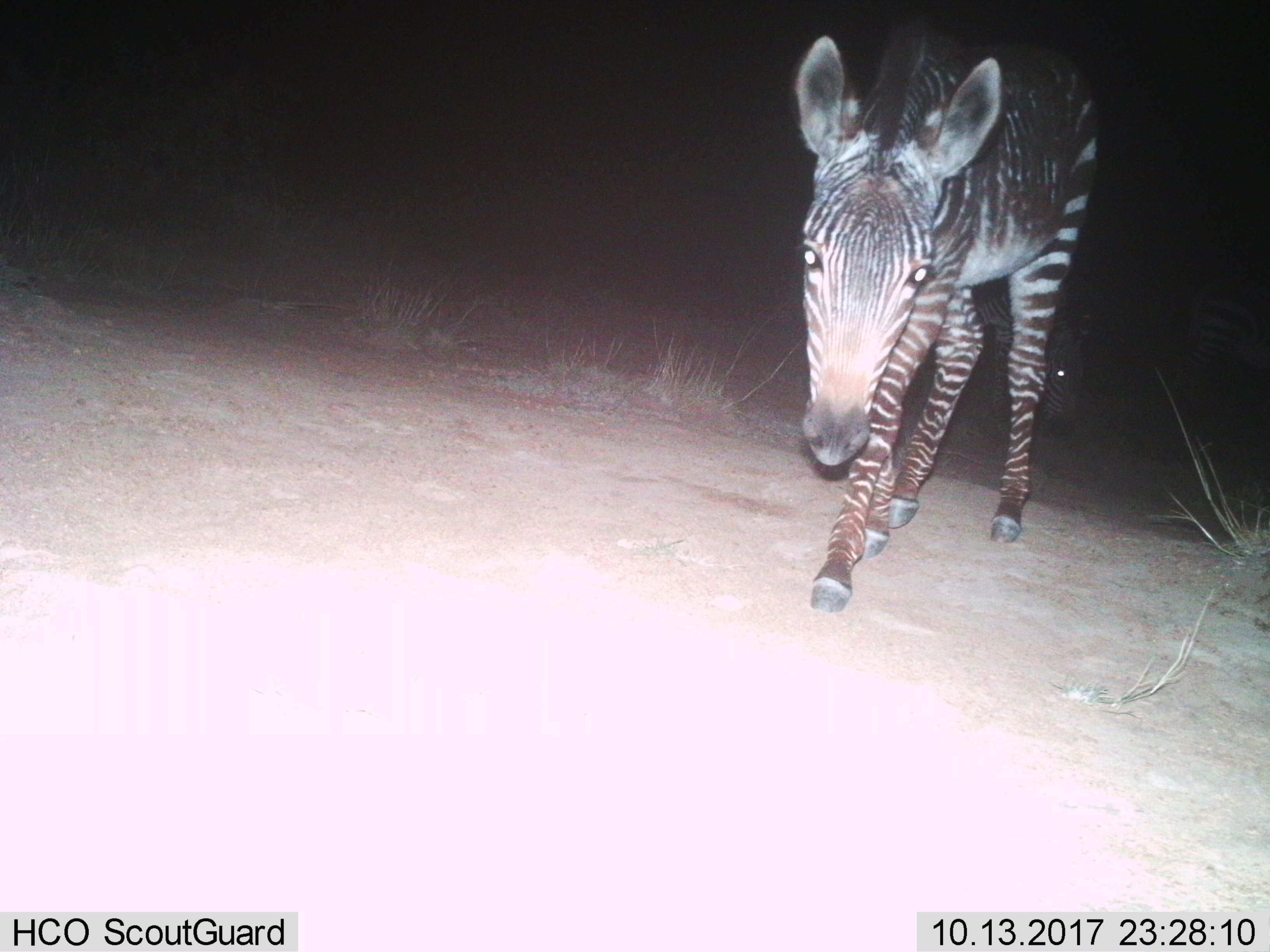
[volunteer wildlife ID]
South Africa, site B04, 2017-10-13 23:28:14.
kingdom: Animalia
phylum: Chordata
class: Mammalia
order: Perissodactyla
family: Equidae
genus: Equus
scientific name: Equus zebra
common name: mountain zebra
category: zebramountain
Zebramountain (mountain zebra) (Equus zebra), count 2. Behavior (volunteer vote fractions): standing 20%, resting 0%, moving 80%, interacting 0%. Young present (vote fraction): 20%. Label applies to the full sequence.